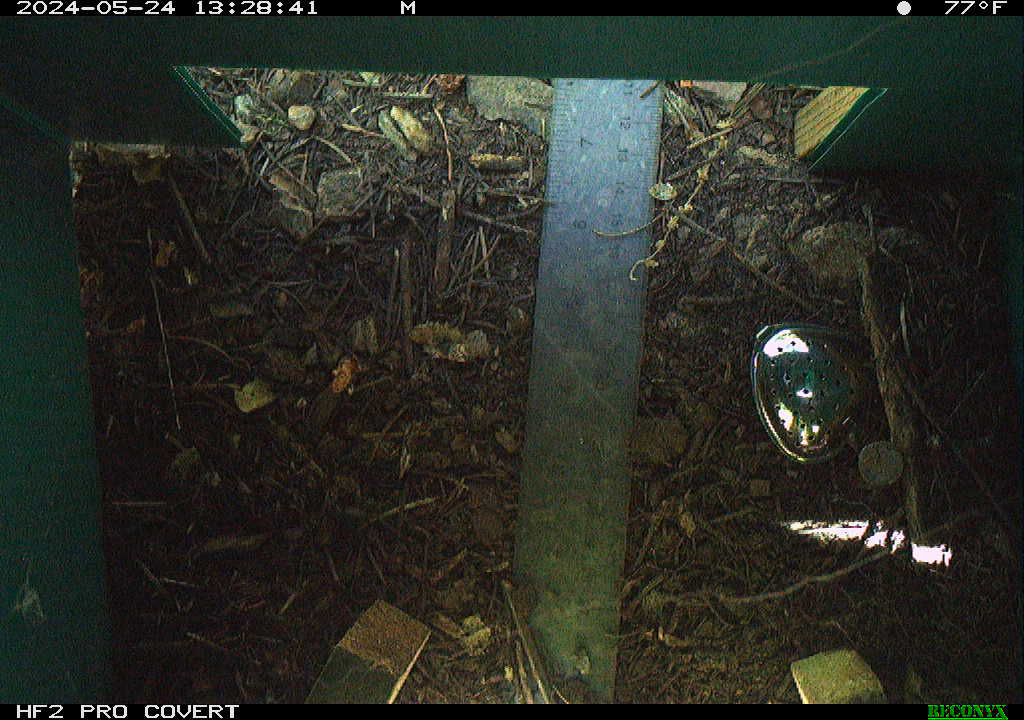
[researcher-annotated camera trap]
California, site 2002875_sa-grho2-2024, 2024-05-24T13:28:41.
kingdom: Animalia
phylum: Arthropoda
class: Insecta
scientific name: Insecta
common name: insect